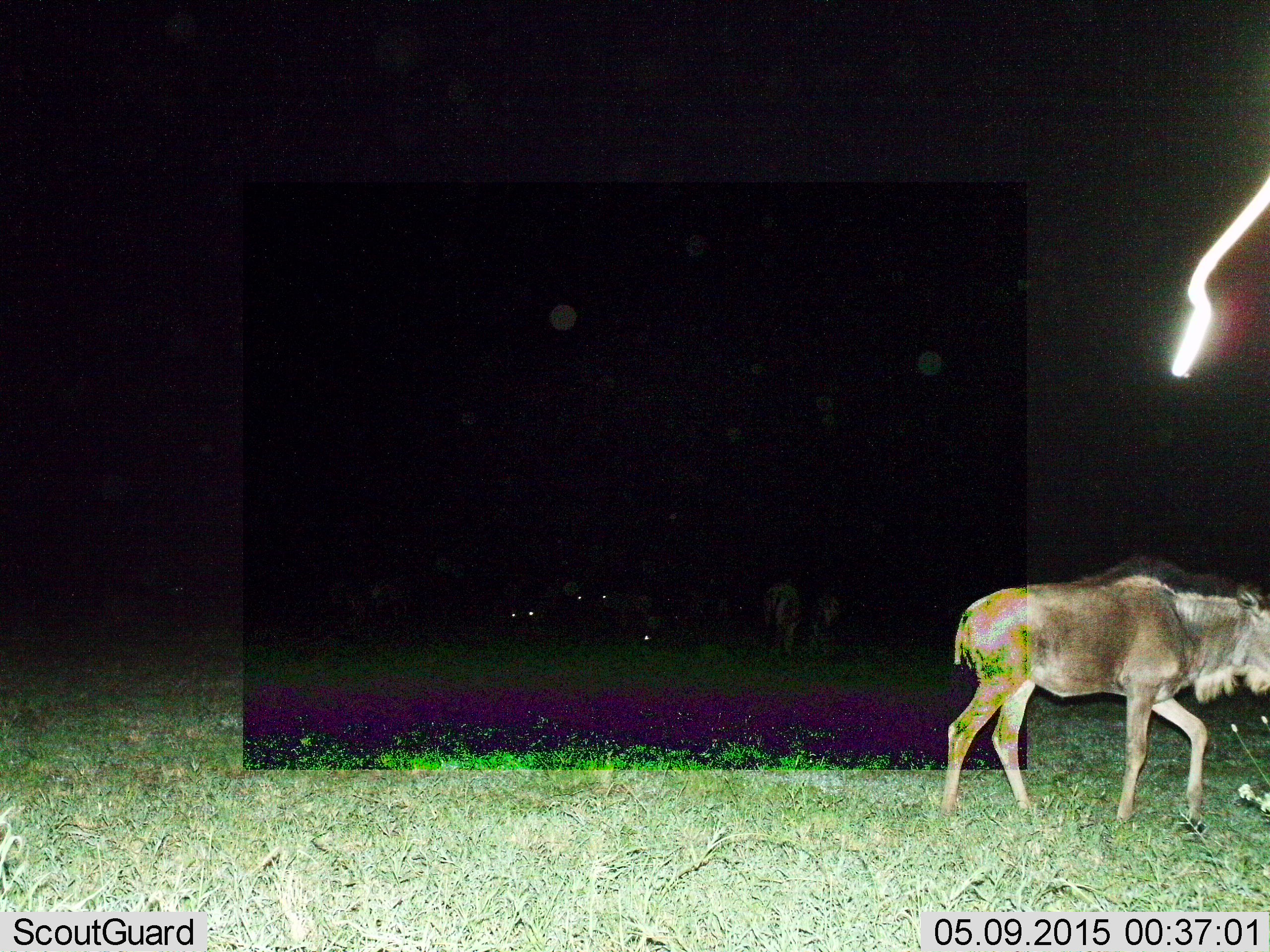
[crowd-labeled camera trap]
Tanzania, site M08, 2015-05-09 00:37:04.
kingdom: Animalia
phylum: Chordata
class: Mammalia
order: Artiodactyla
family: Bovidae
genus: Connochaetes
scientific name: Connochaetes taurinus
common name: blue wildebeest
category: wildebeest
Wildebeest (blue wildebeest) (Connochaetes taurinus), count 4. Behavior (volunteer vote fractions): standing 60%, resting 20%, moving 60%, interacting 10%. Young present (vote fraction): 10%. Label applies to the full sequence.